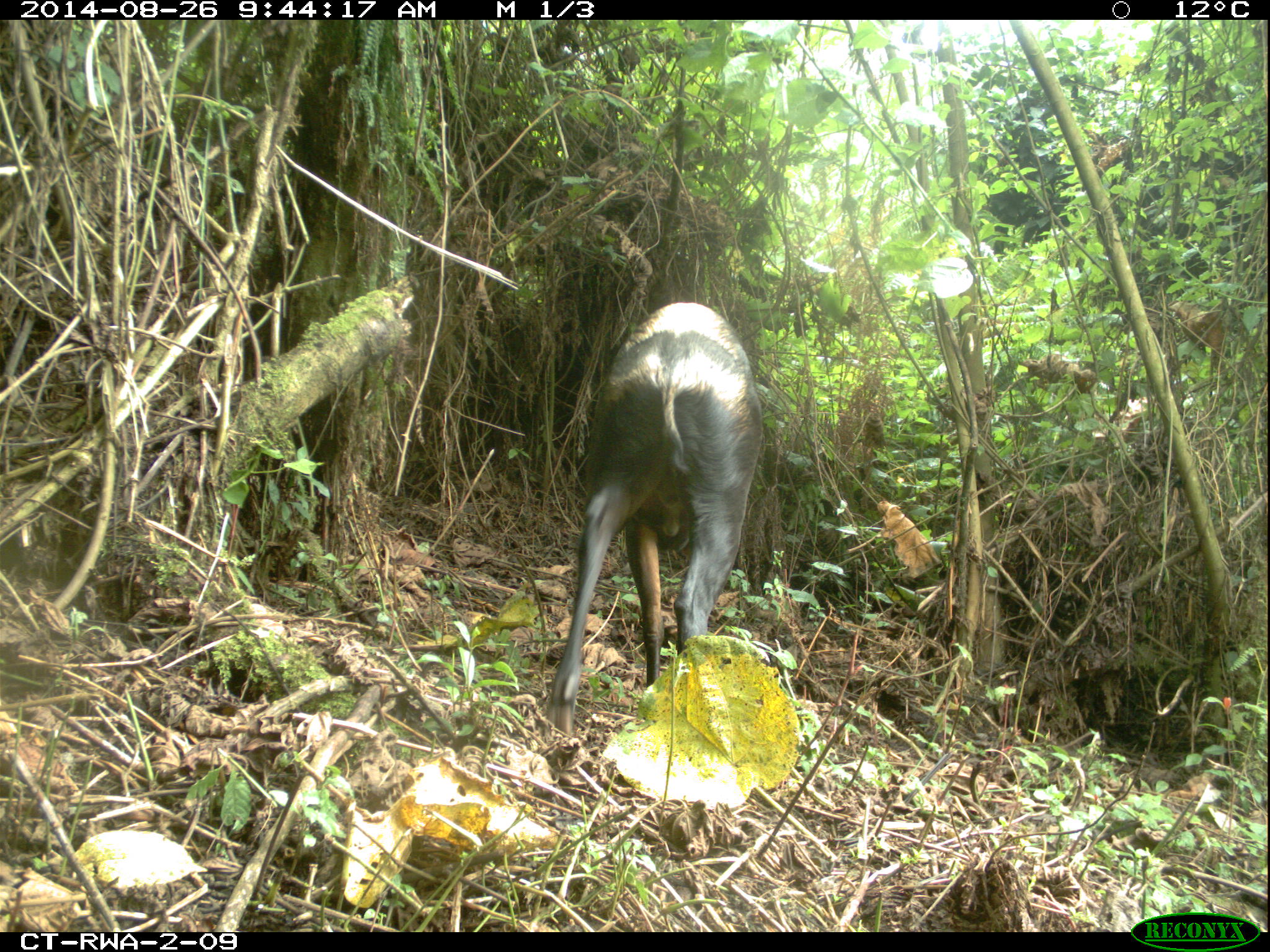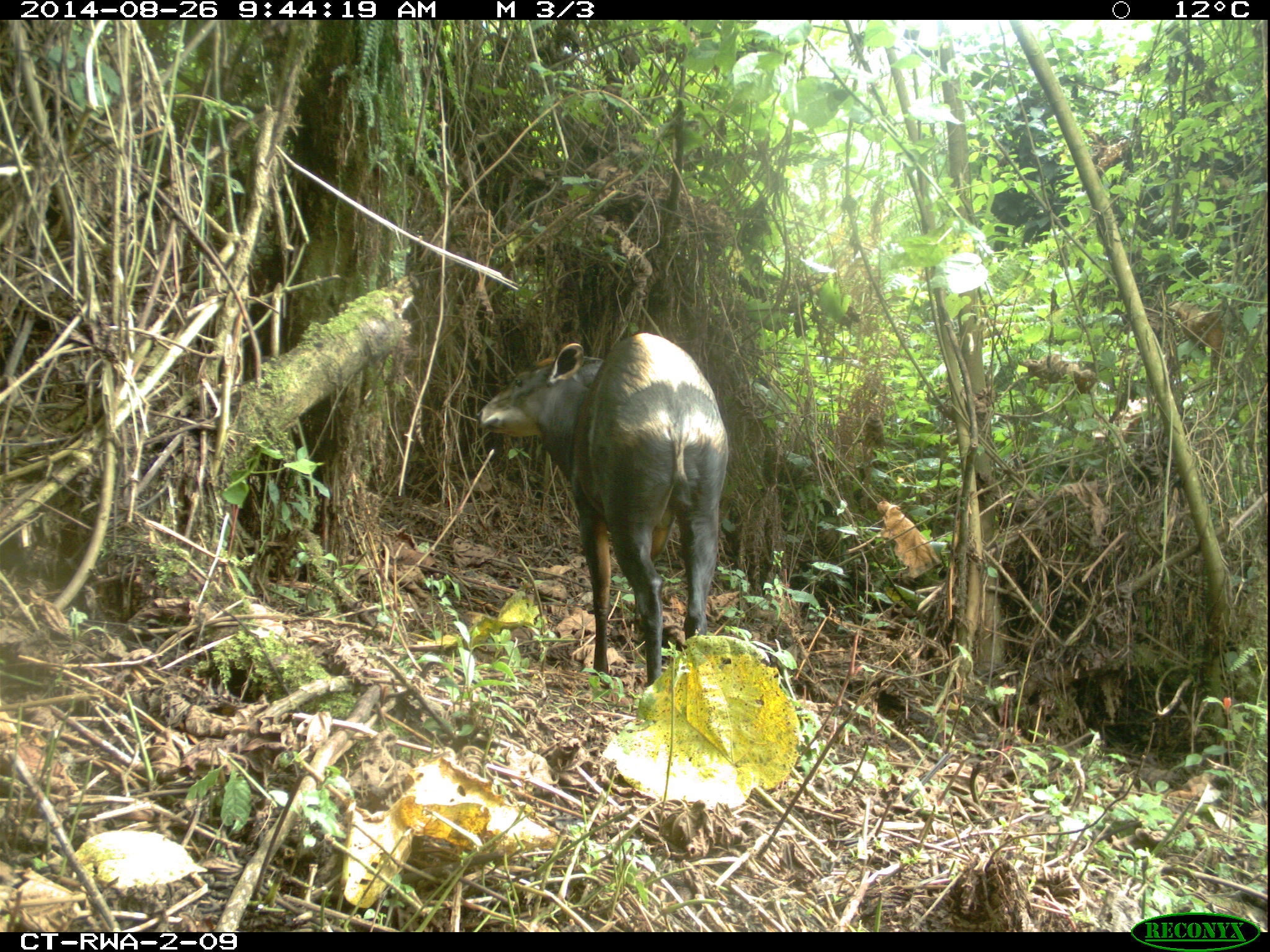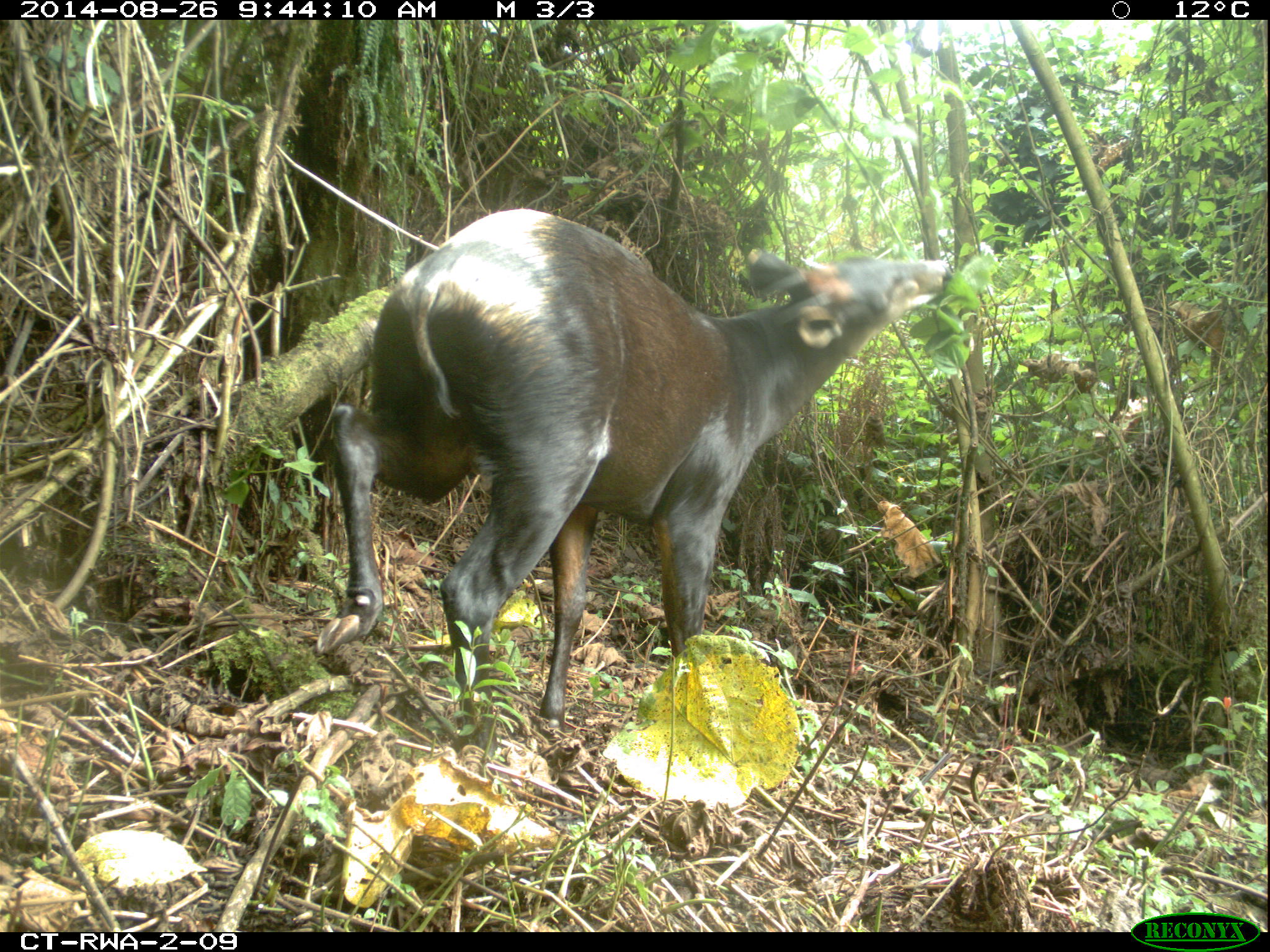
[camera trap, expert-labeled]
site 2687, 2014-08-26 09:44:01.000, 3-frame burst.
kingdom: Animalia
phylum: Chordata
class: Mammalia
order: Artiodactyla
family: Bovidae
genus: Cephalophus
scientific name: Cephalophus silvicultor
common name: light-backed duiker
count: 1